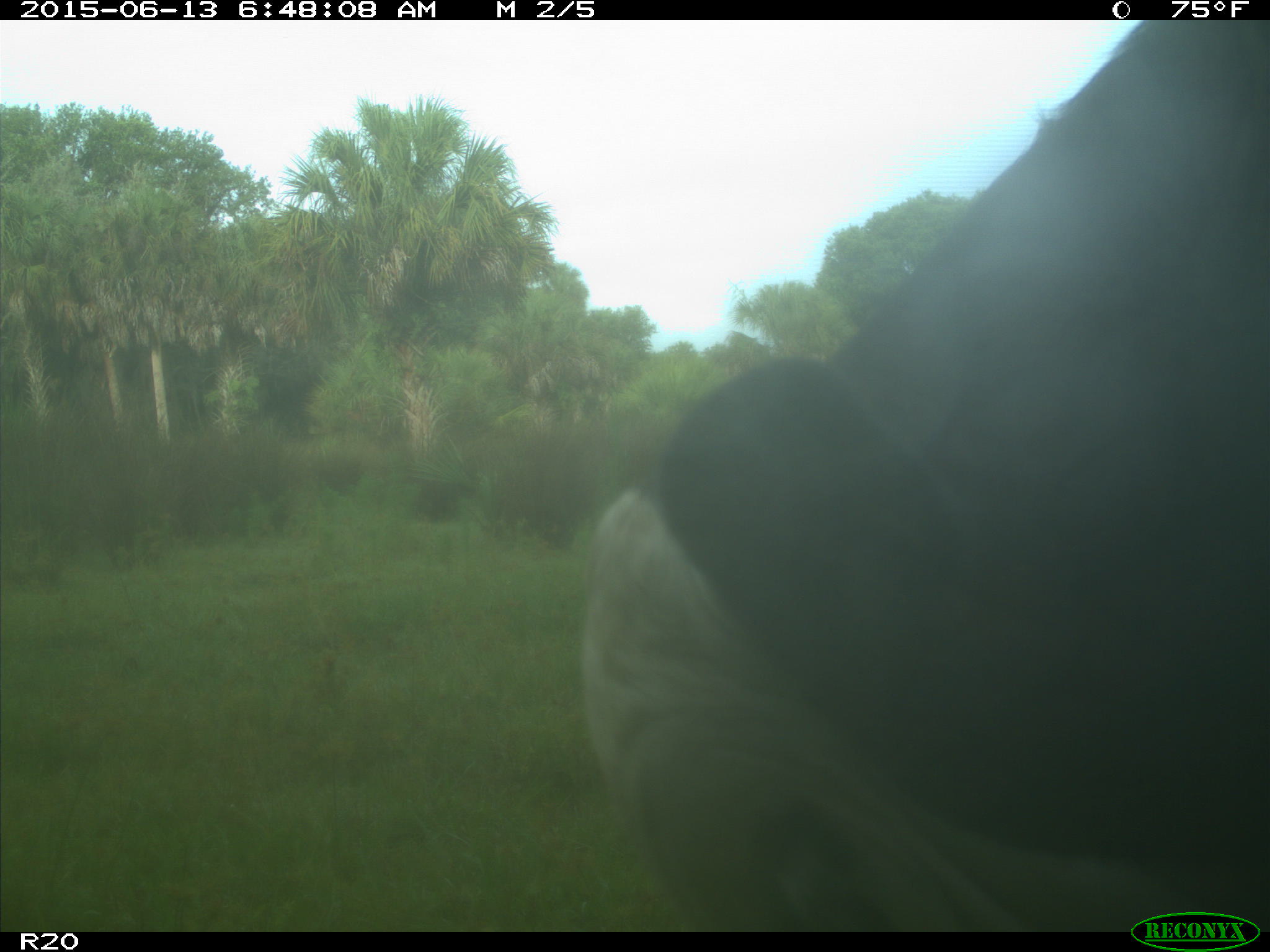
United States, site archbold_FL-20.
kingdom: Animalia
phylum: Chordata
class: Mammalia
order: Artiodactyla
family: Bovidae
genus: Bos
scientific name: Bos taurus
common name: domestic cow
Bos taurus (domestic cow).